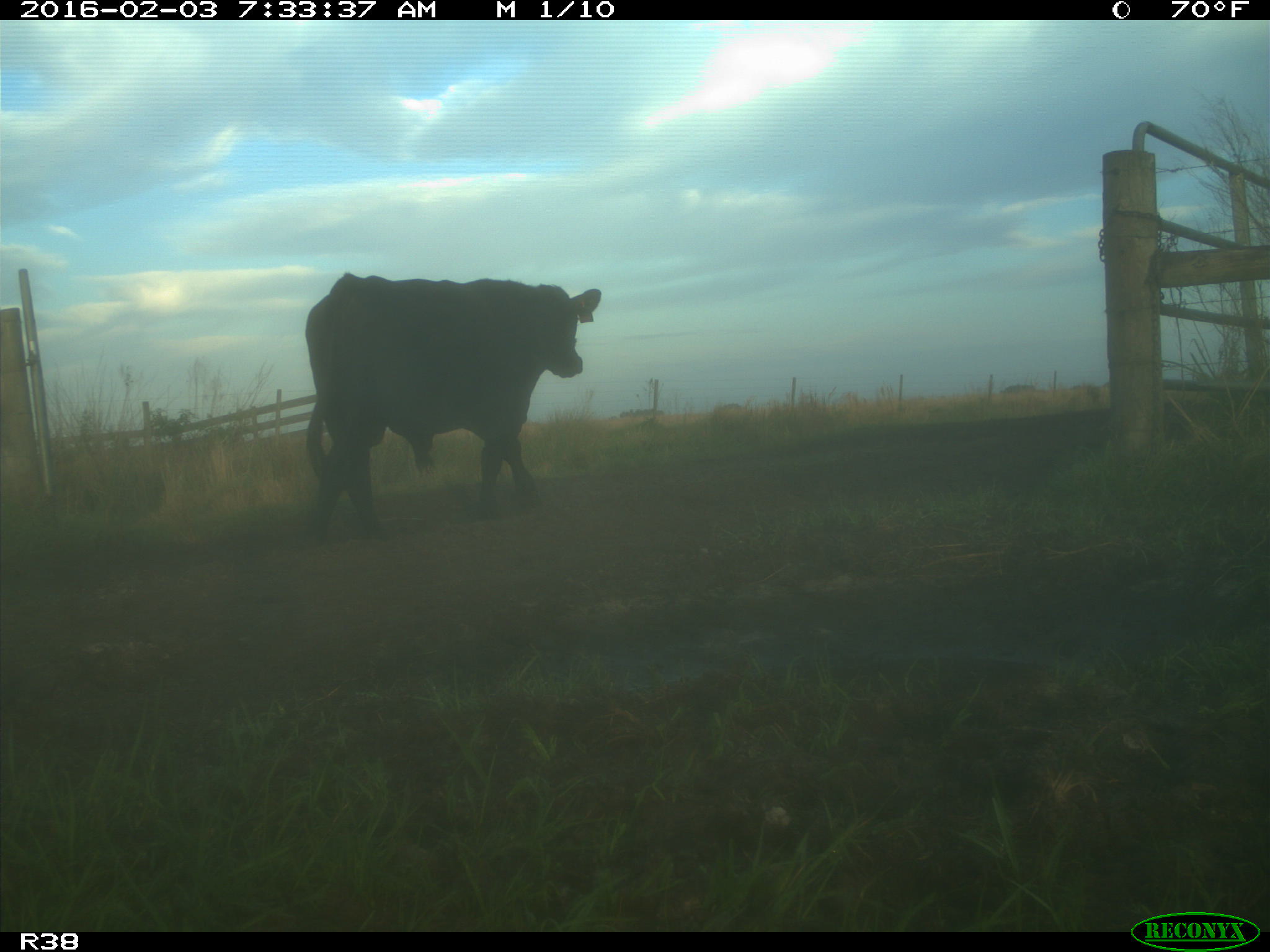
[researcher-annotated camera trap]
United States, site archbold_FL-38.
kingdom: Animalia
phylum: Chordata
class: Mammalia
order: Artiodactyla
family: Bovidae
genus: Bos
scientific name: Bos taurus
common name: domestic cow